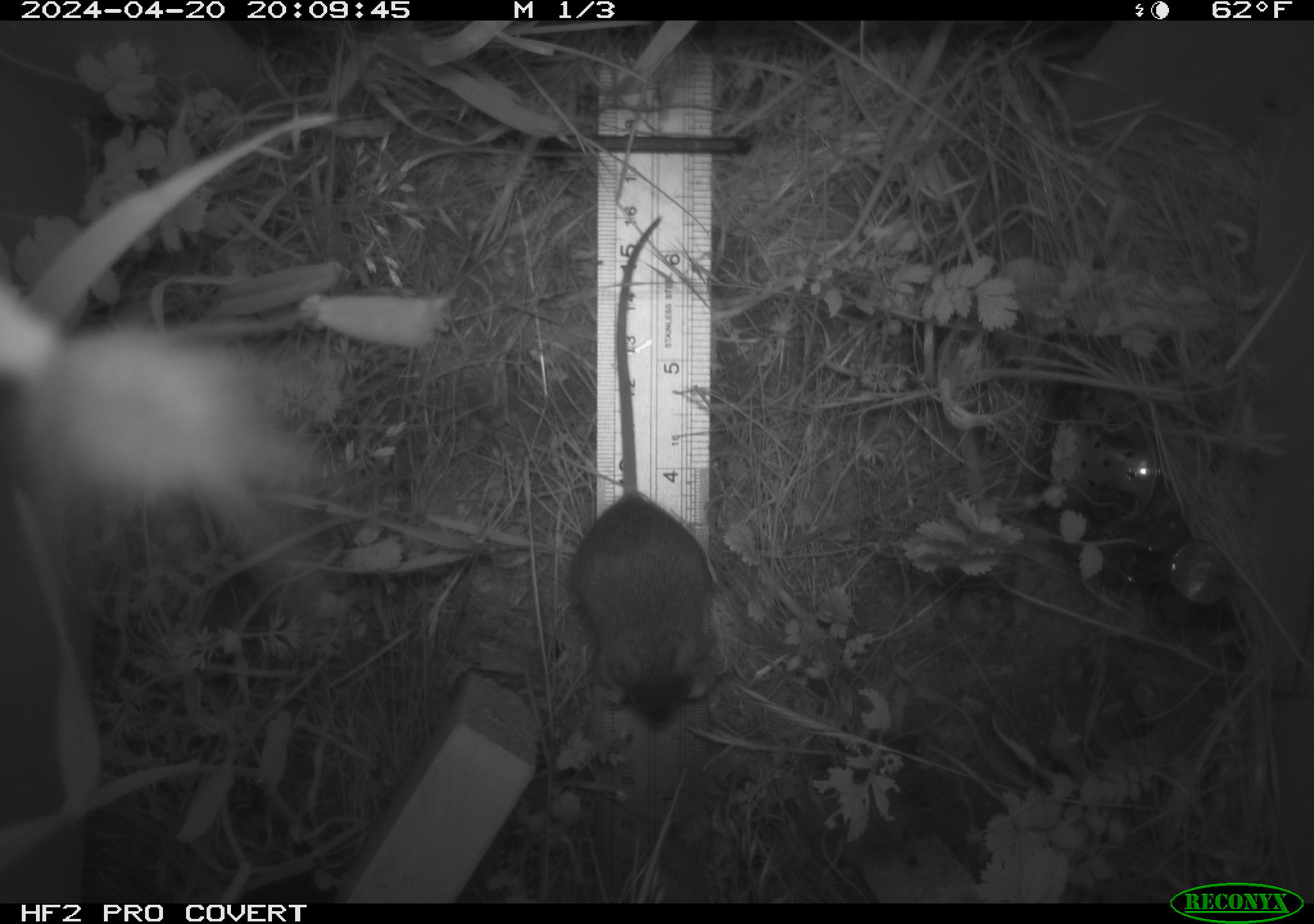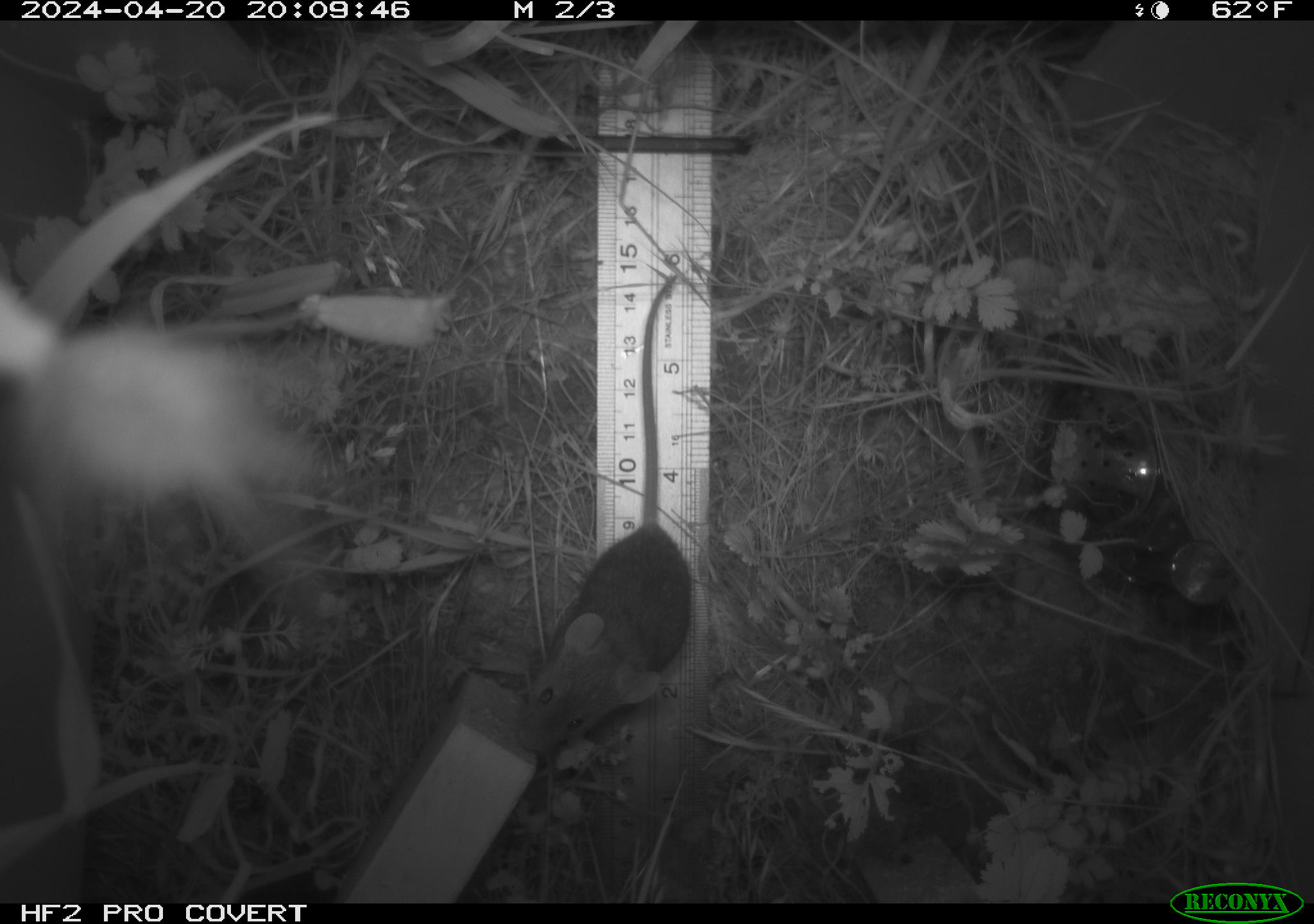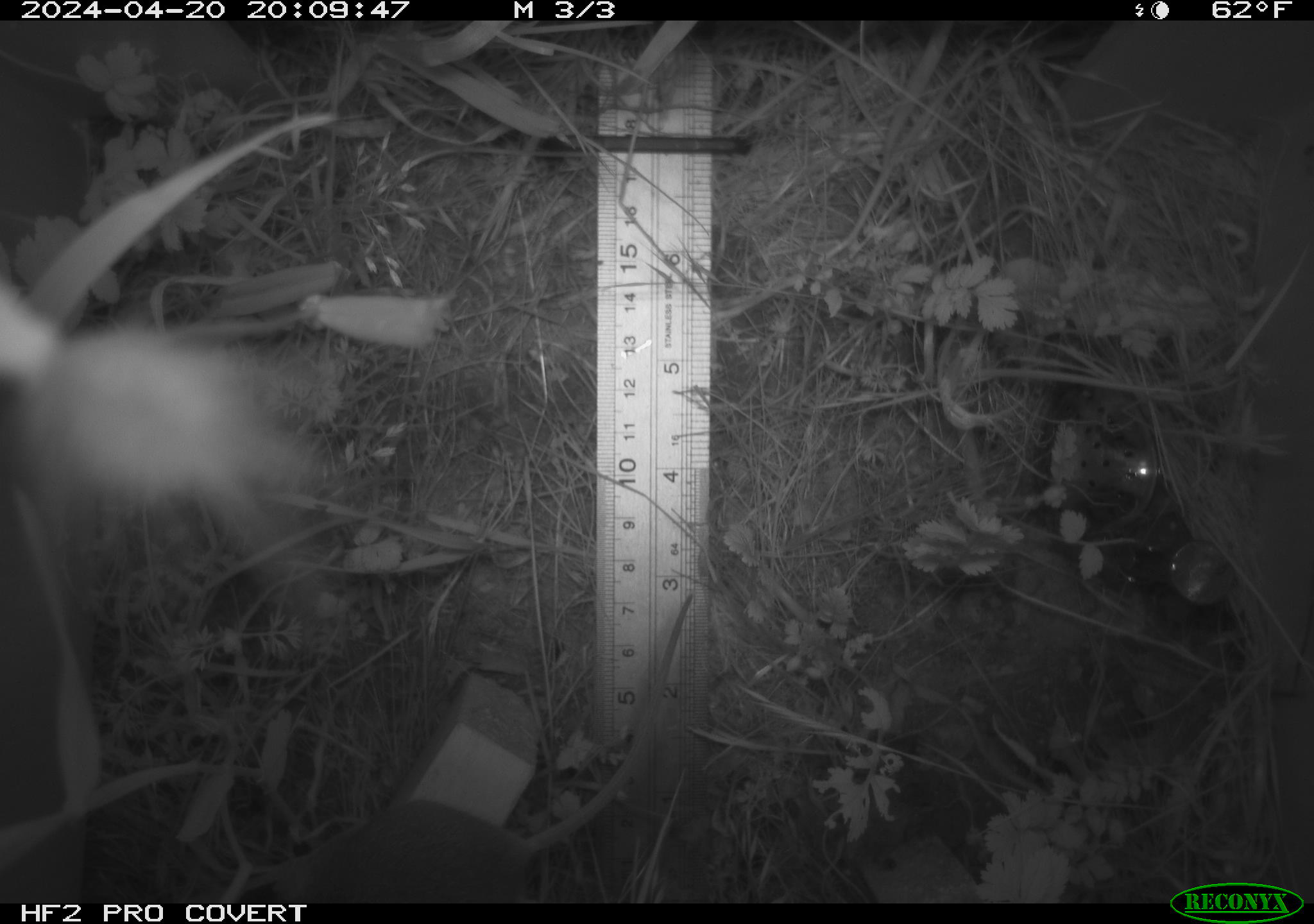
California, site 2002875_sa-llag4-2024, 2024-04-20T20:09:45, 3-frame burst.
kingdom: Animalia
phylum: Chordata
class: Mammalia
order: Rodentia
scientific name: Rodentia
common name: rodent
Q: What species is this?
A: Rodent (Rodentia).